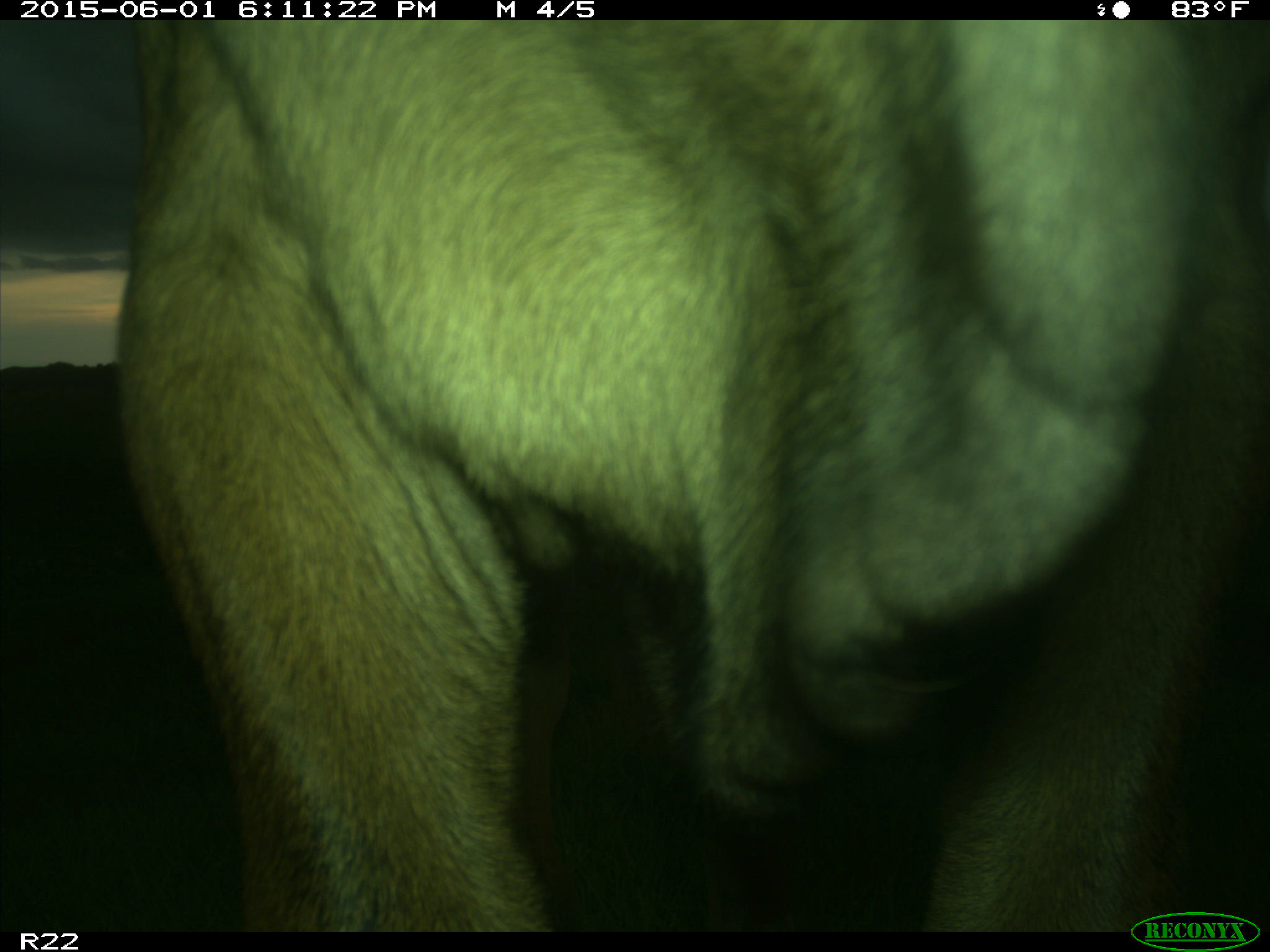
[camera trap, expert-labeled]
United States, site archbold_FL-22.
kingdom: Animalia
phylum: Chordata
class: Mammalia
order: Artiodactyla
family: Bovidae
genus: Bos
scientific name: Bos taurus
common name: domestic cow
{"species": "Bos taurus (domestic cow)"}